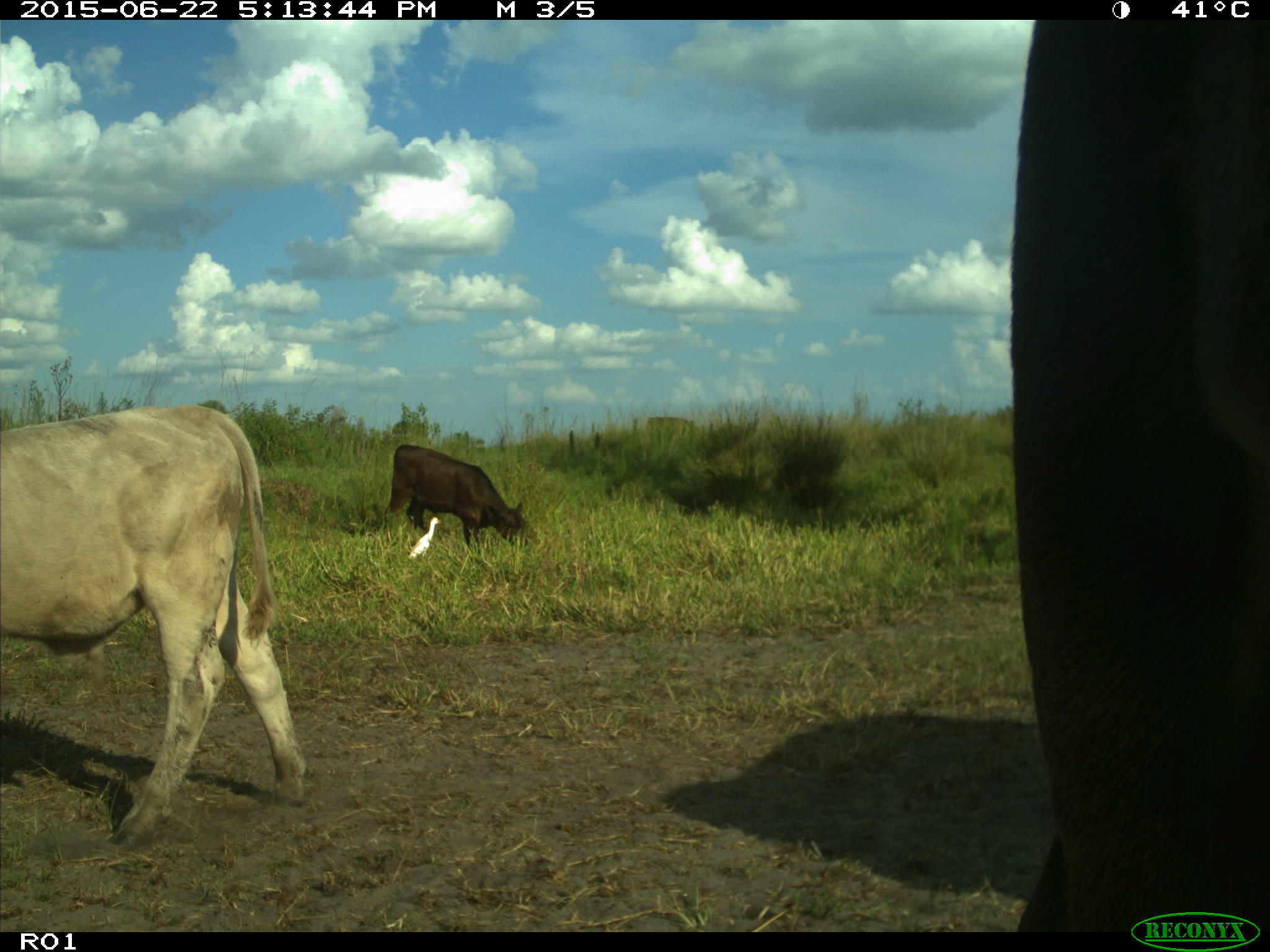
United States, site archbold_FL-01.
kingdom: Animalia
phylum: Chordata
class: Mammalia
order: Artiodactyla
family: Bovidae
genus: Bos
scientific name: Bos taurus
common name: domestic cow